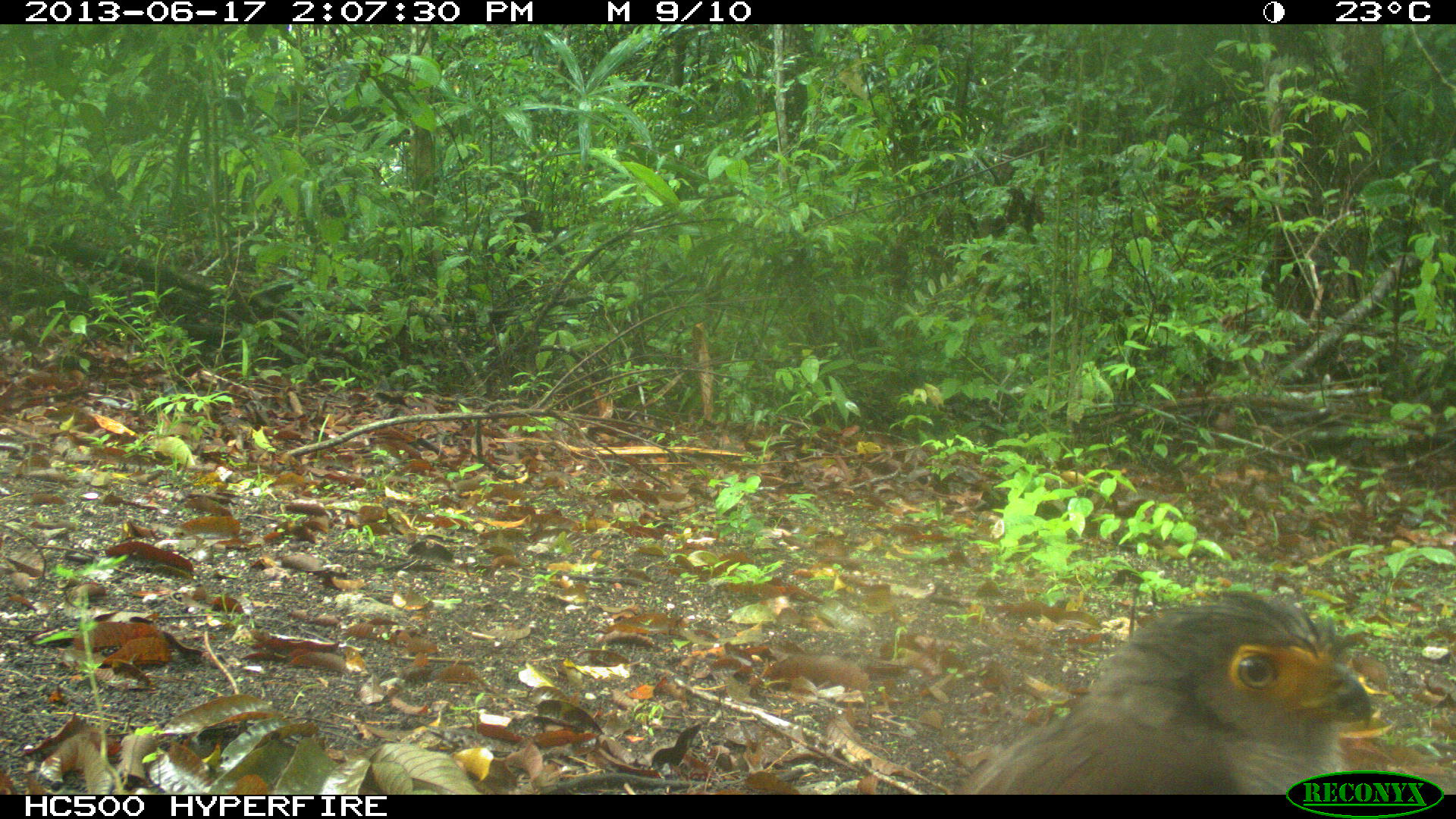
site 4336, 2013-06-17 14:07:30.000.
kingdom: Animalia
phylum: Chordata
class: Aves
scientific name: Aves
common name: birds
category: unknown raptor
Unknown raptor (birds) (Aves), count 1.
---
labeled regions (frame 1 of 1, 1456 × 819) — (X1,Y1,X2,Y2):
unknown raptor: (953,588,1372,793)